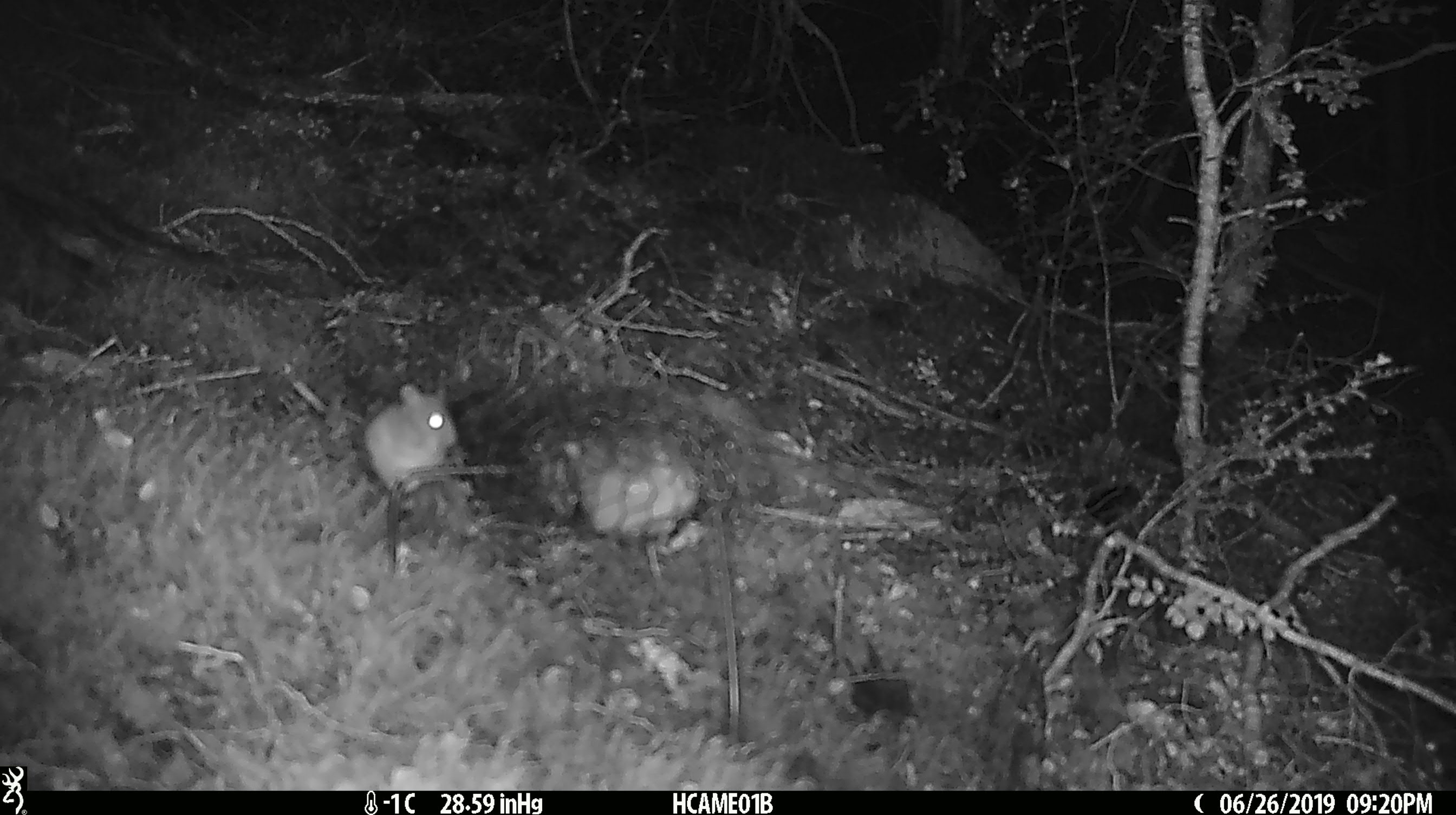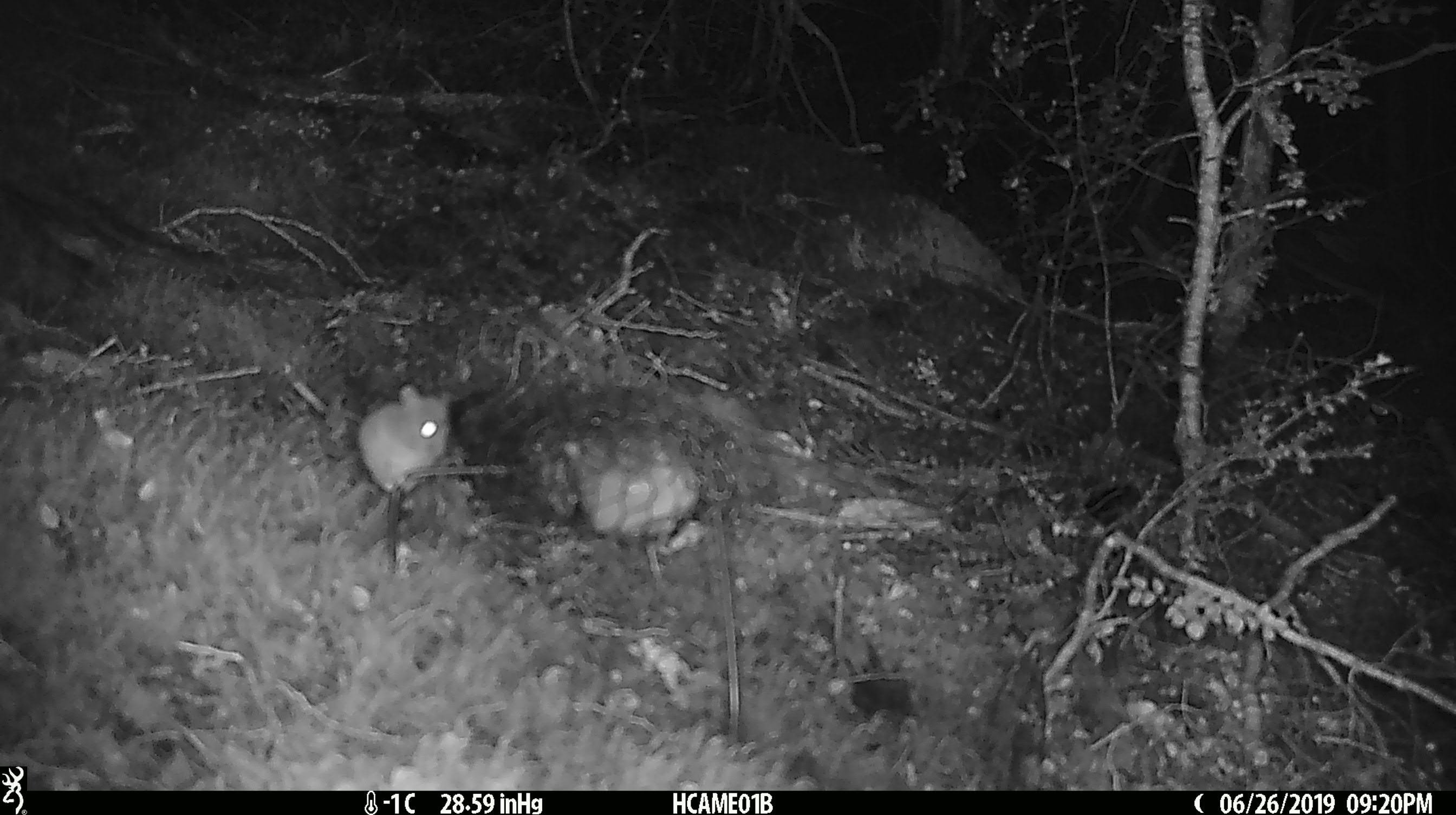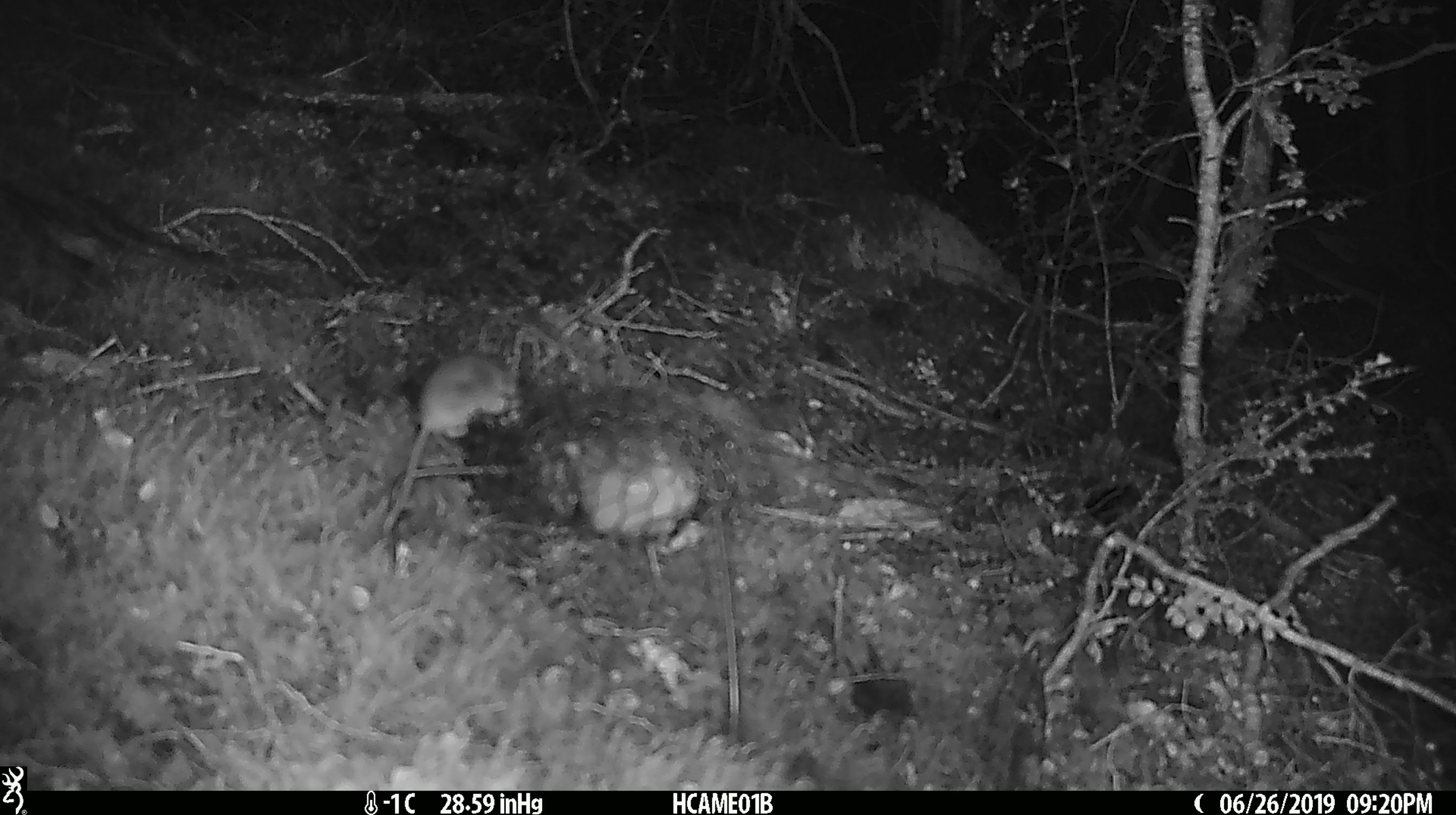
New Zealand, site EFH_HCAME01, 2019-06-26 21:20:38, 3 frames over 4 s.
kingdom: Animalia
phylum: Chordata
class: Mammalia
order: Rodentia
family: Muridae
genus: Mus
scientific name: Mus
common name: mouse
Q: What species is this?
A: Mouse (Mus).